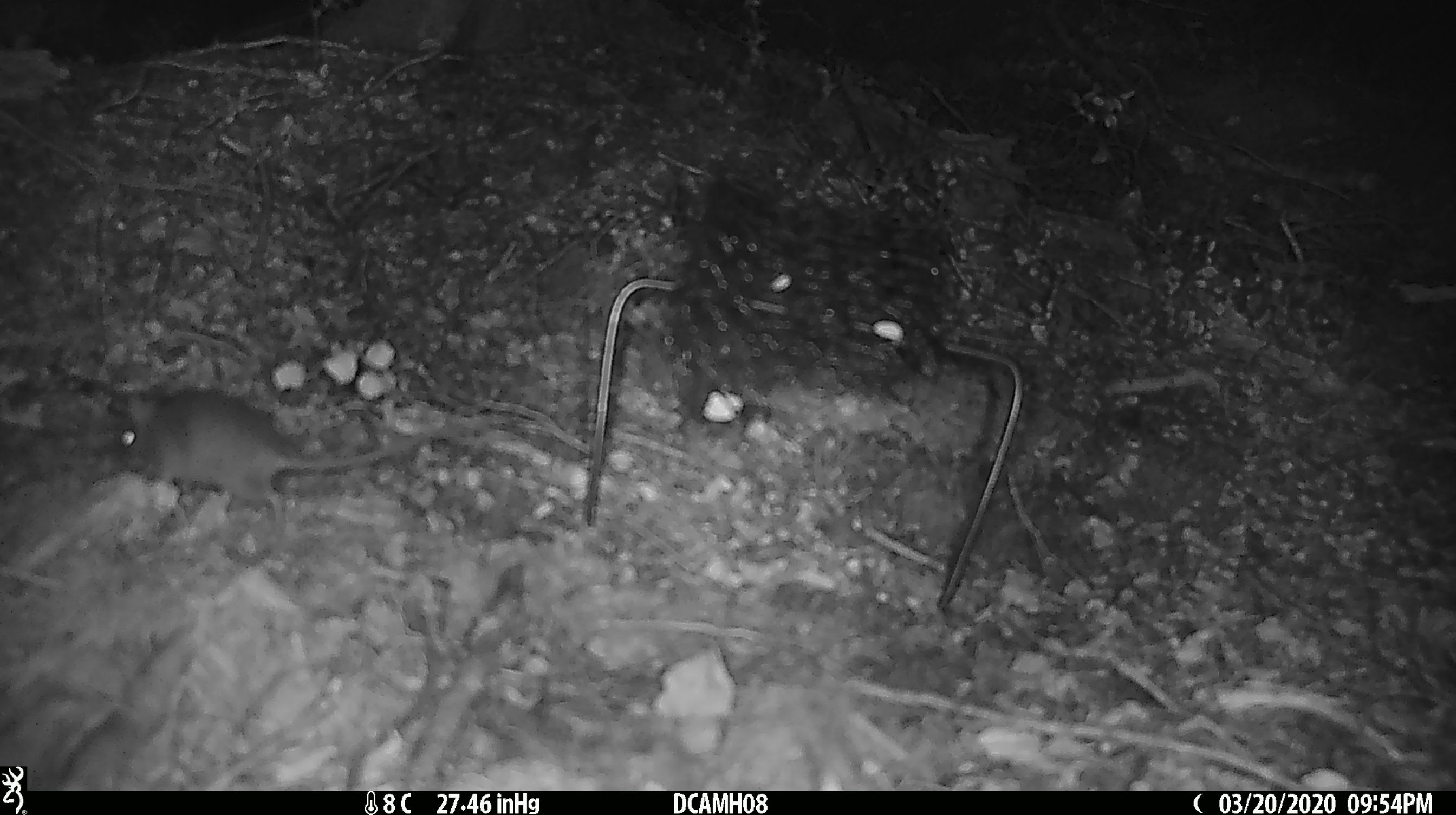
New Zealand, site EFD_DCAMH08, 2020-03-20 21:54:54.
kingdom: Animalia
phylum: Chordata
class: Mammalia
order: Rodentia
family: Muridae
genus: Mus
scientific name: Mus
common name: mouse